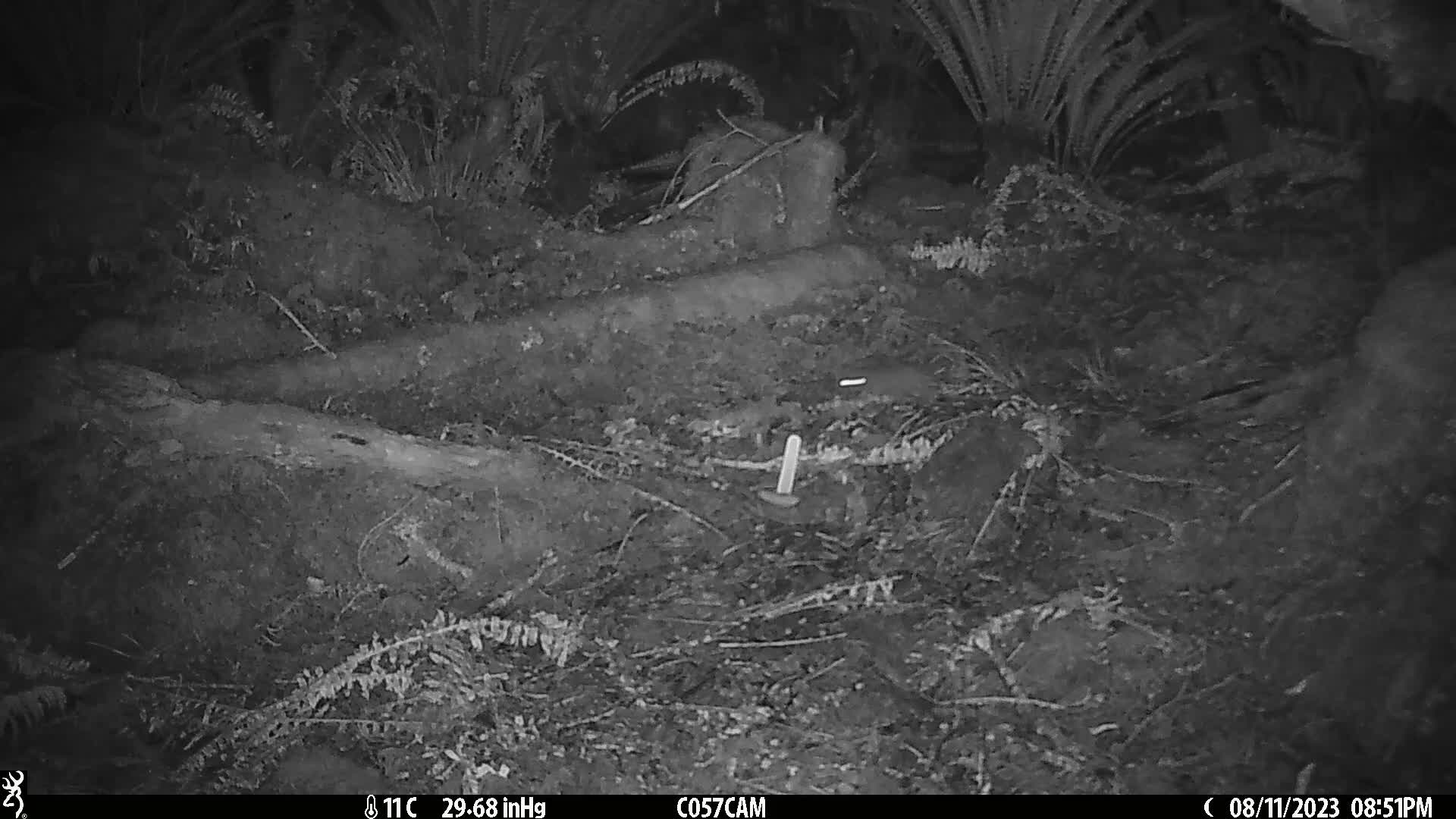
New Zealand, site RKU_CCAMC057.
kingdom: Animalia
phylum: Chordata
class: Mammalia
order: Rodentia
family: Muridae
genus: Rattus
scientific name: Rattus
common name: rat